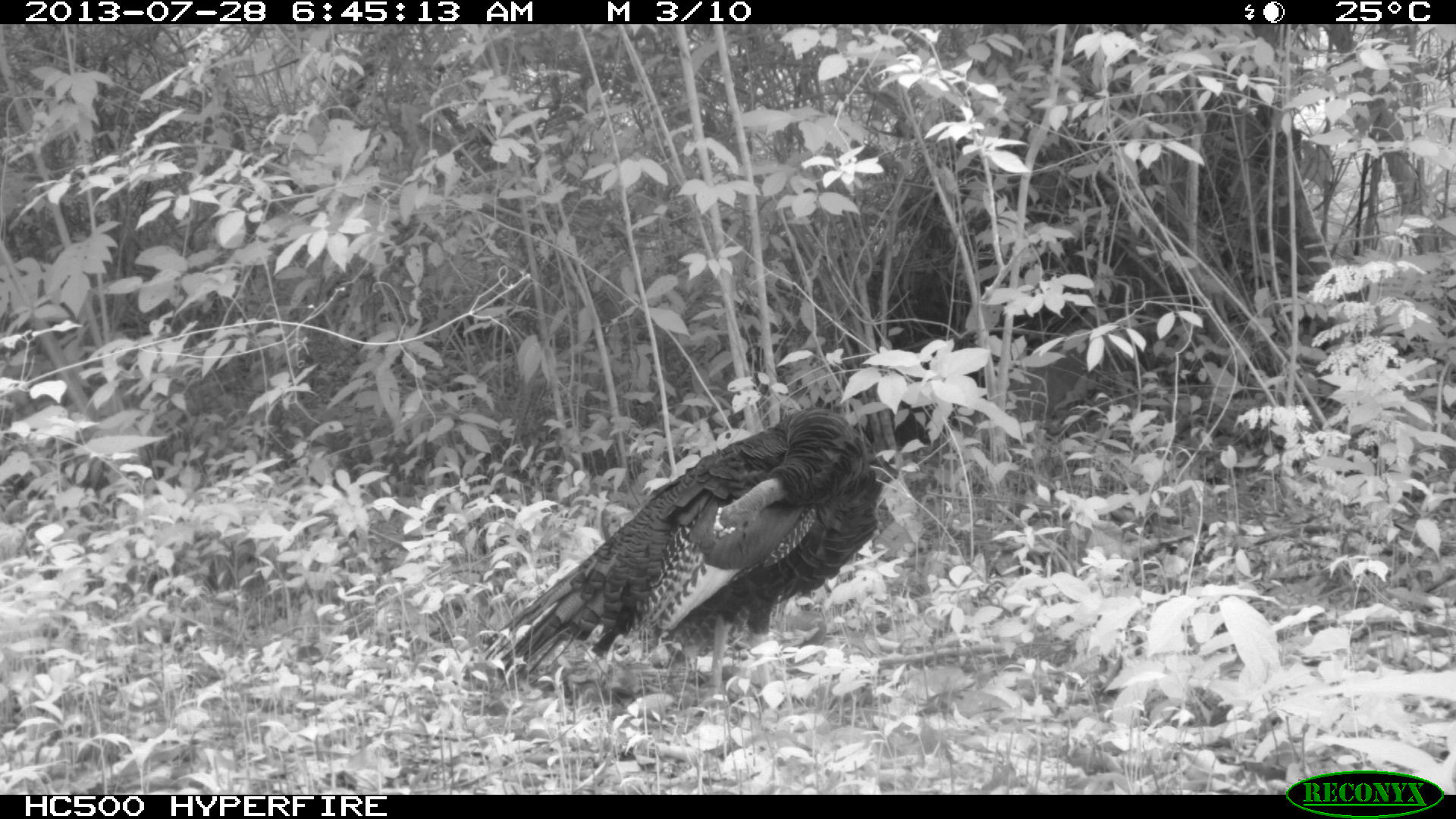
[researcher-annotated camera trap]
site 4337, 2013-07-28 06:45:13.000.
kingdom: Animalia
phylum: Chordata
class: Aves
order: Galliformes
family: Phasianidae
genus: Meleagris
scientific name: Meleagris ocellata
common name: ocellated turkey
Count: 1.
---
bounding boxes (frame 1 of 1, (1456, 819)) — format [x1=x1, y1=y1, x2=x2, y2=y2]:
meleagris ocellata: [x1=479, y1=403, x2=884, y2=710]